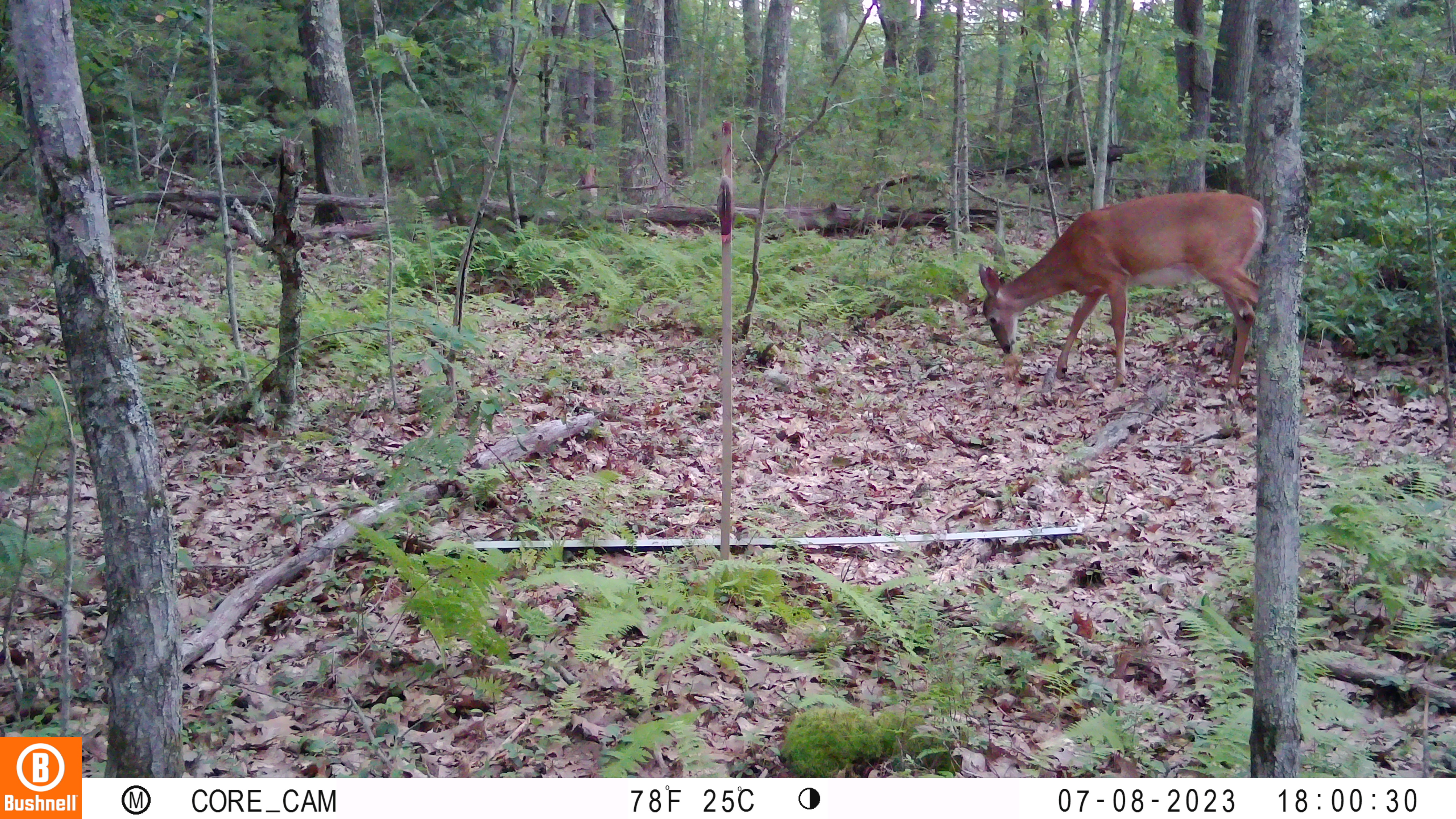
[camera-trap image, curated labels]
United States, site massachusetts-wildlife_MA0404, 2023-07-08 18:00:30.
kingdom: Animalia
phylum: Chordata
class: Mammalia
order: Artiodactyla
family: Cervidae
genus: Odocoileus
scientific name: Odocoileus virginianus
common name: white-tailed deer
White-tailed deer (Odocoileus virginianus).